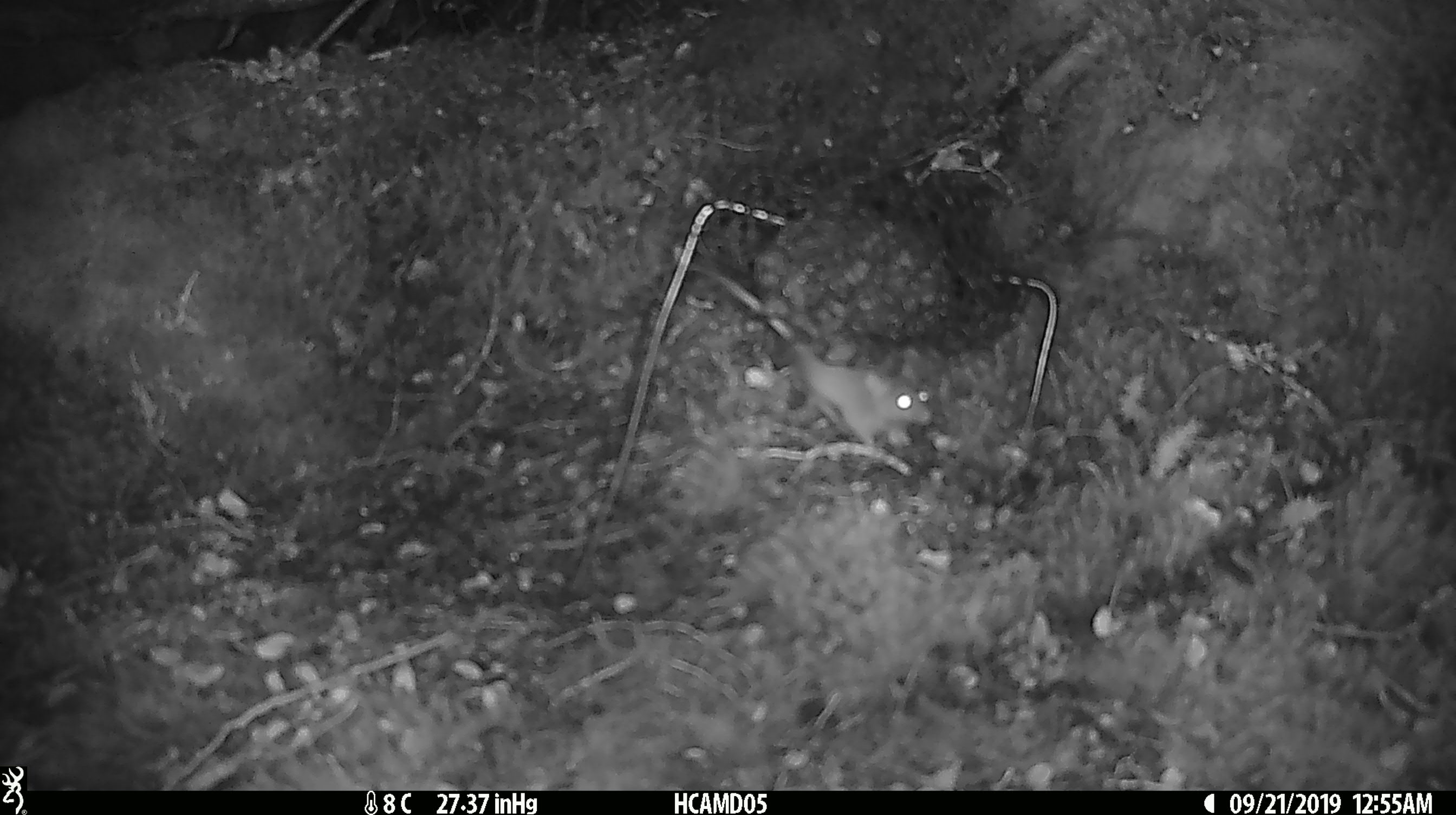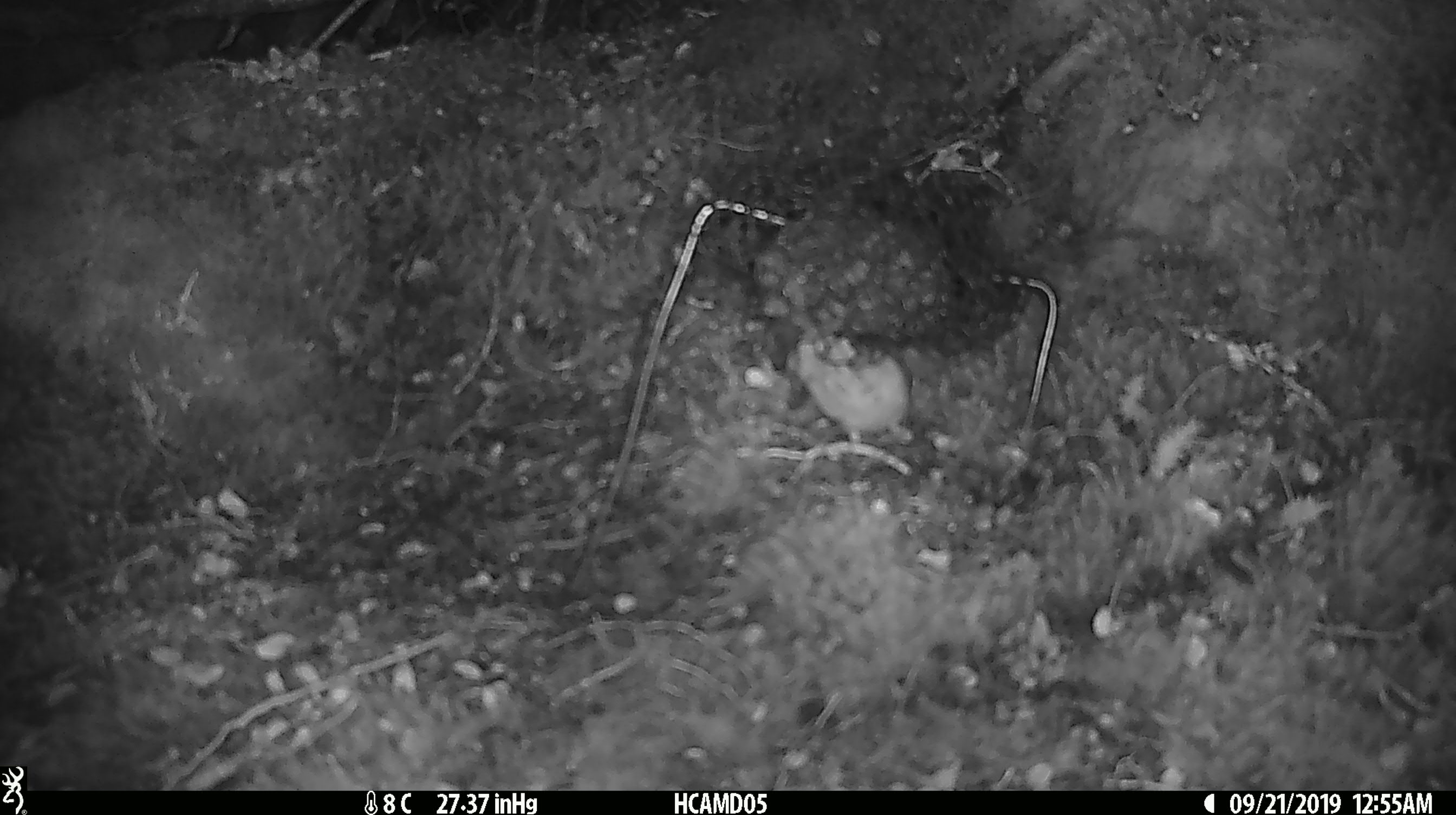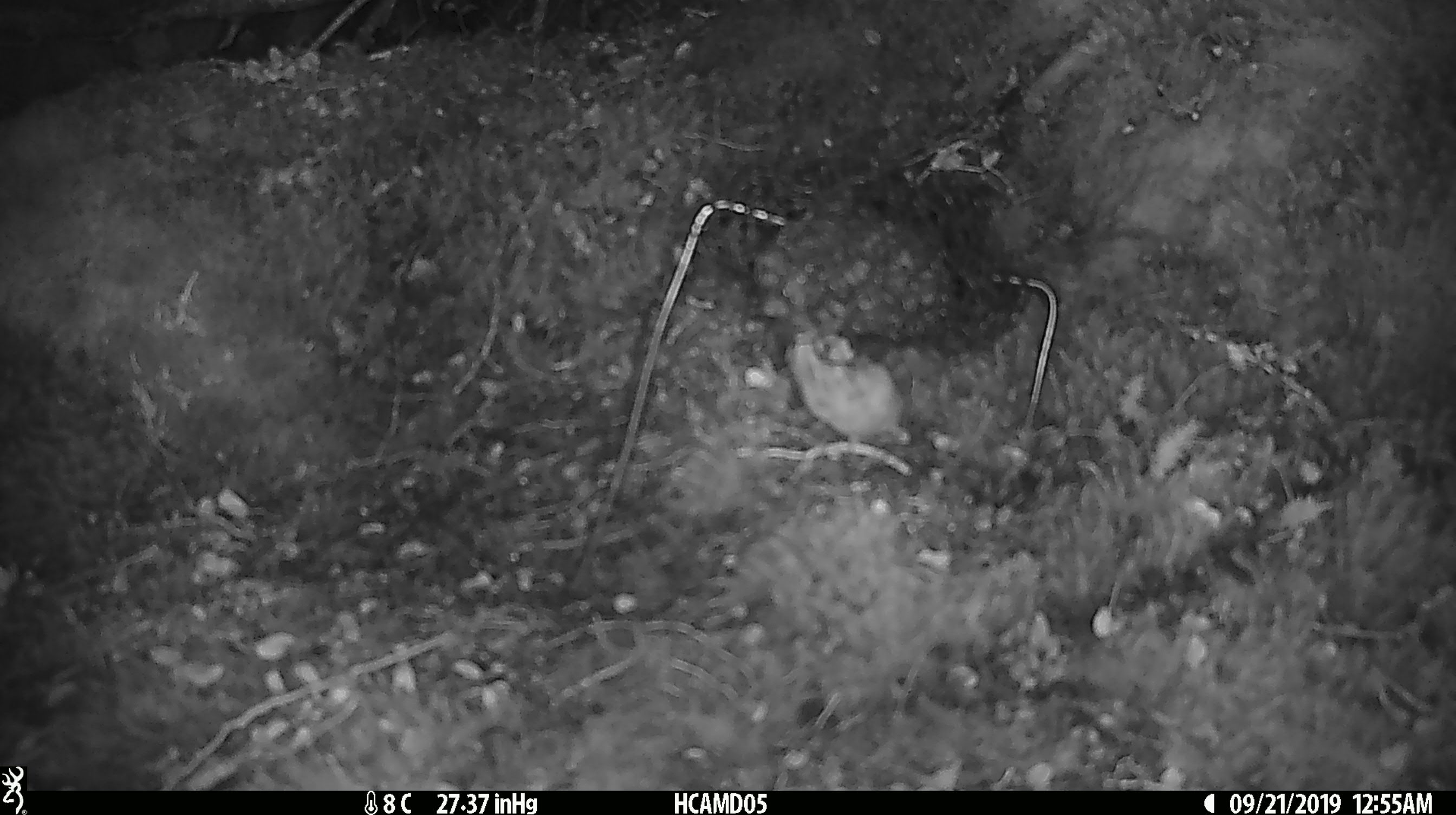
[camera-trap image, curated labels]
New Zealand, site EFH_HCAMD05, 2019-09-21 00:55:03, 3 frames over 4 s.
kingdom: Animalia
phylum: Chordata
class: Mammalia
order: Rodentia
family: Muridae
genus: Mus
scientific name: Mus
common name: mouse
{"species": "mouse (Mus)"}